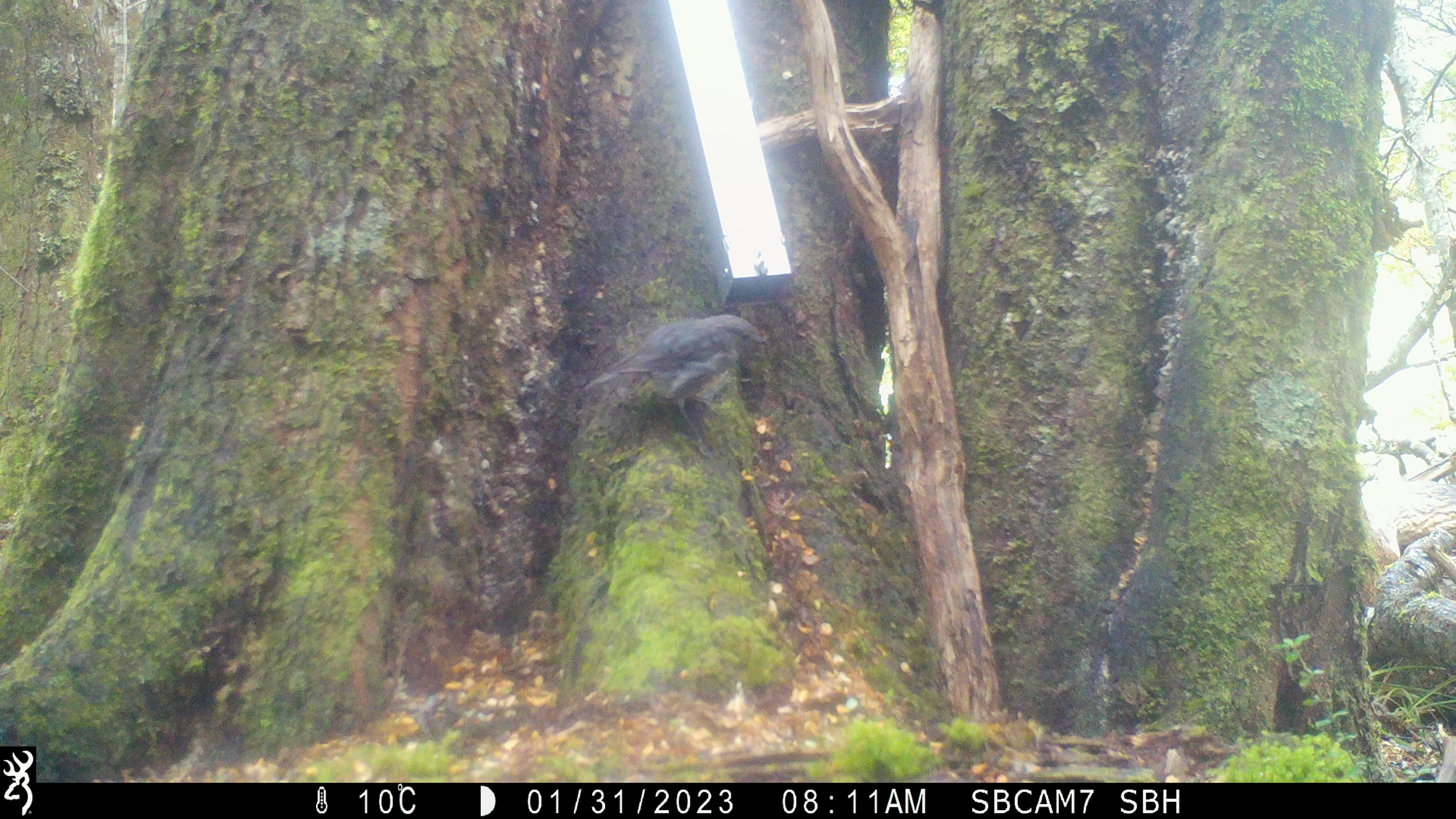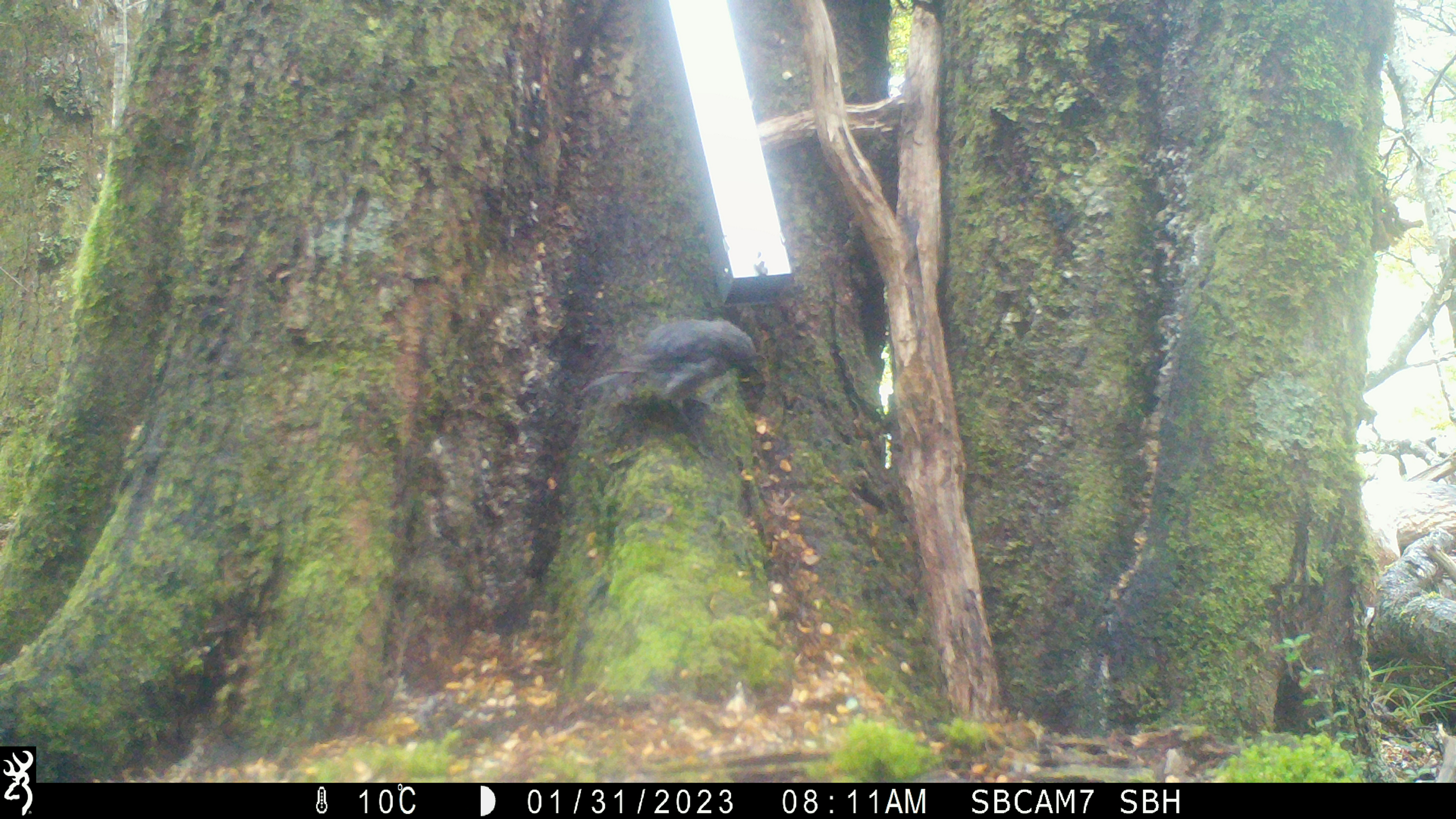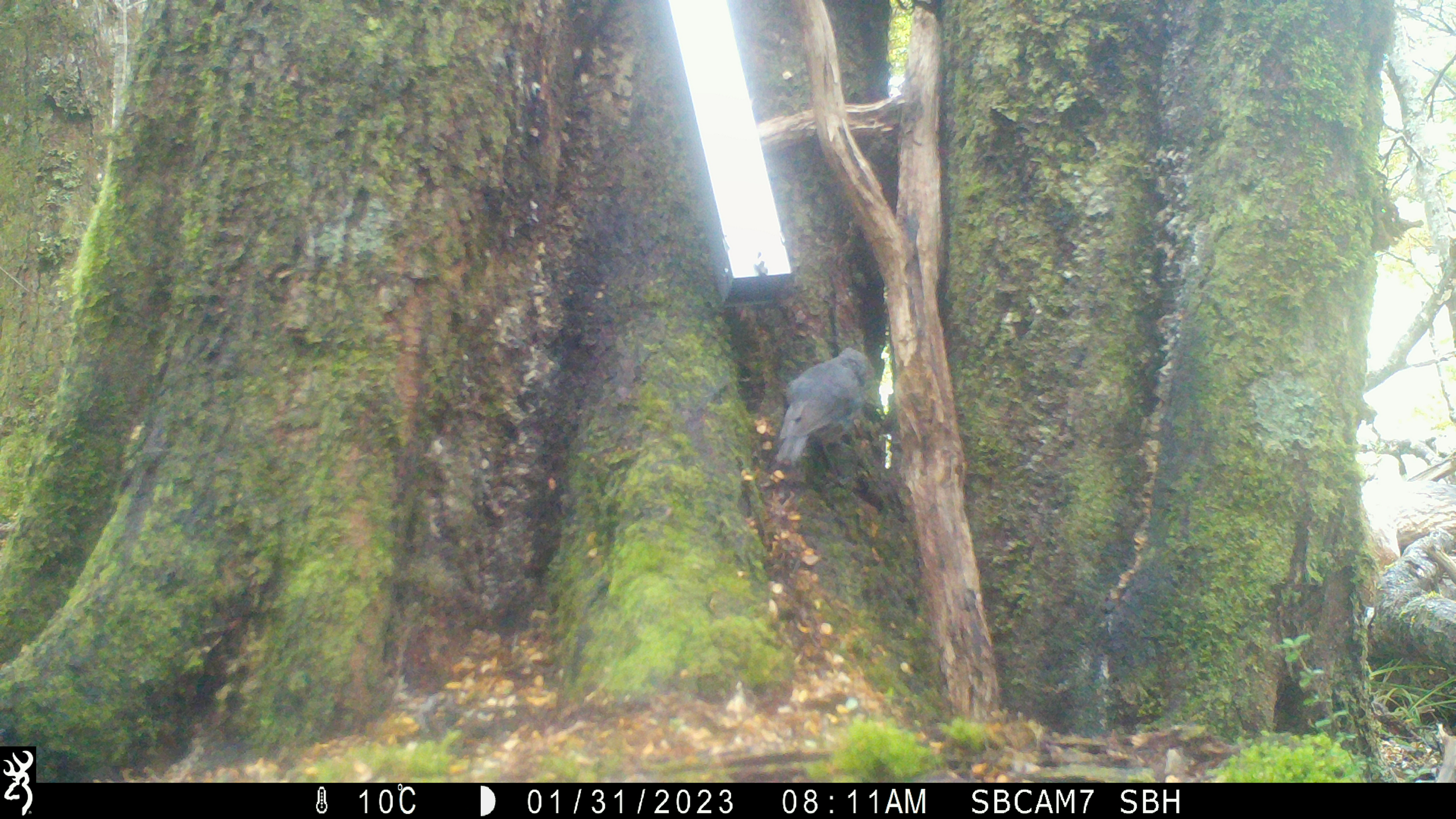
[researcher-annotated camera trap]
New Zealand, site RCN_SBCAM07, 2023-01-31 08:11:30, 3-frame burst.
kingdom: Animalia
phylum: Chordata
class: Aves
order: Passeriformes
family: Petroicidae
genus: Petroica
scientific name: Petroica australis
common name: new zealand robin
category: robin